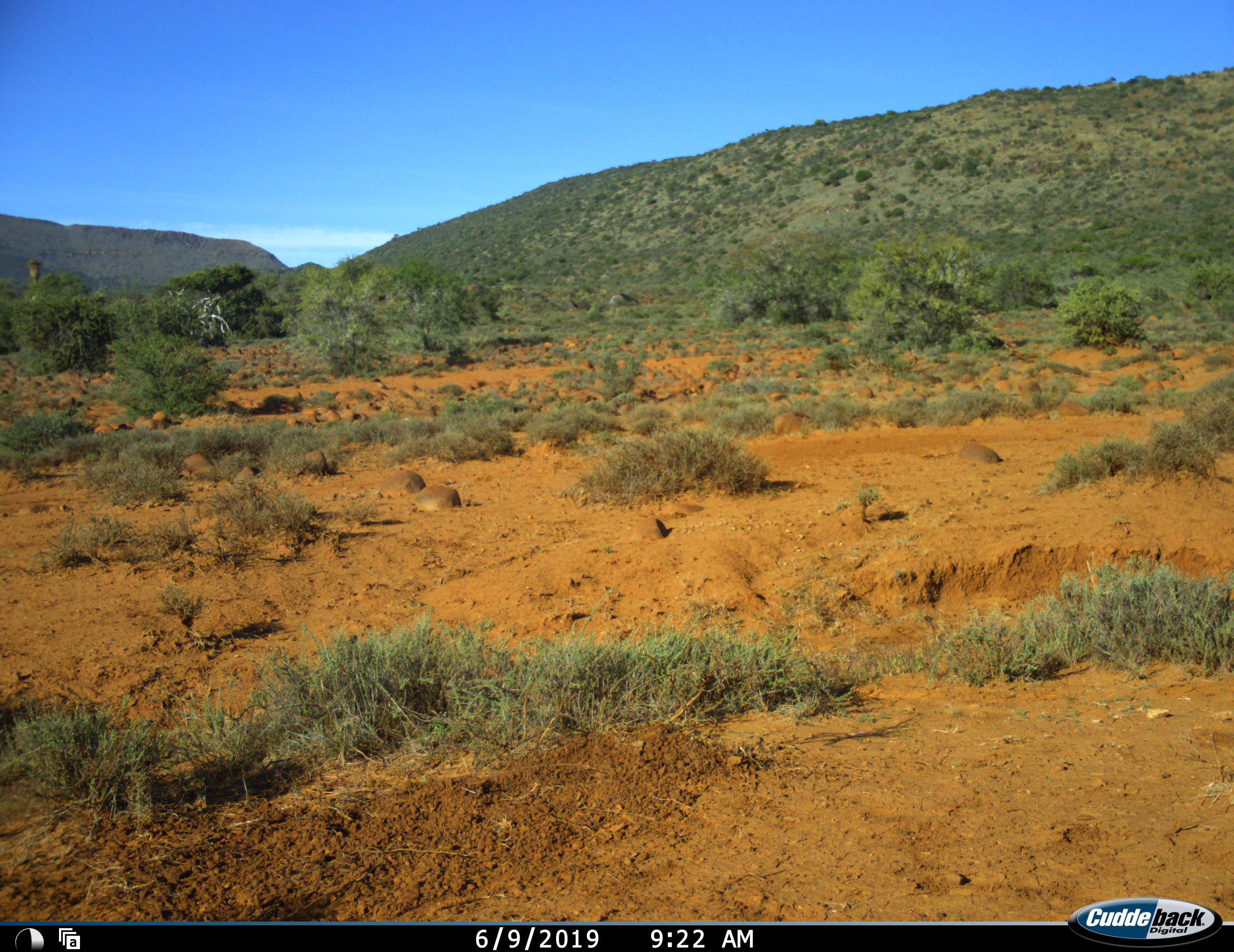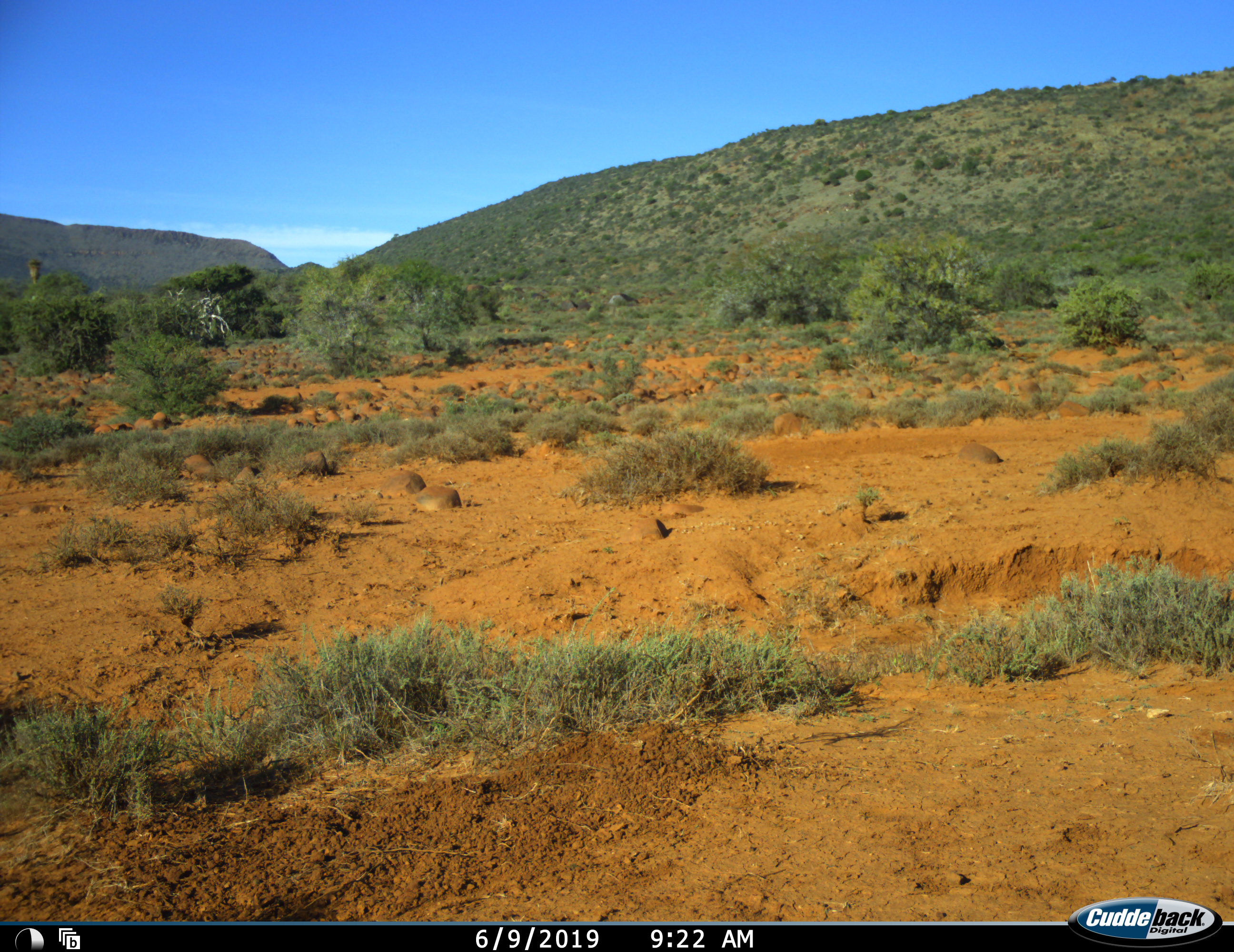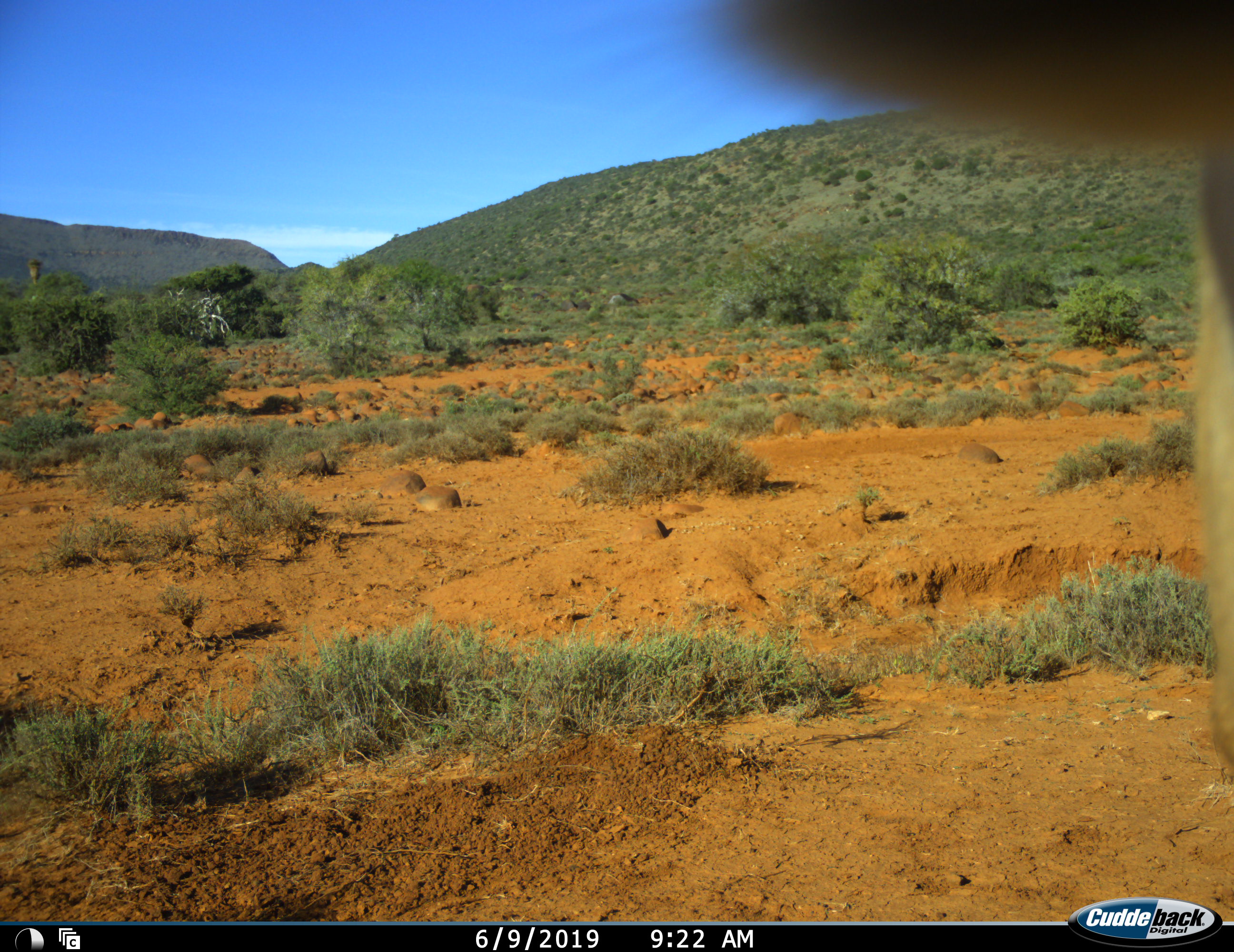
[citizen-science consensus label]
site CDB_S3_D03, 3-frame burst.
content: unidentified animal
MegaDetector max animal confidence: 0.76